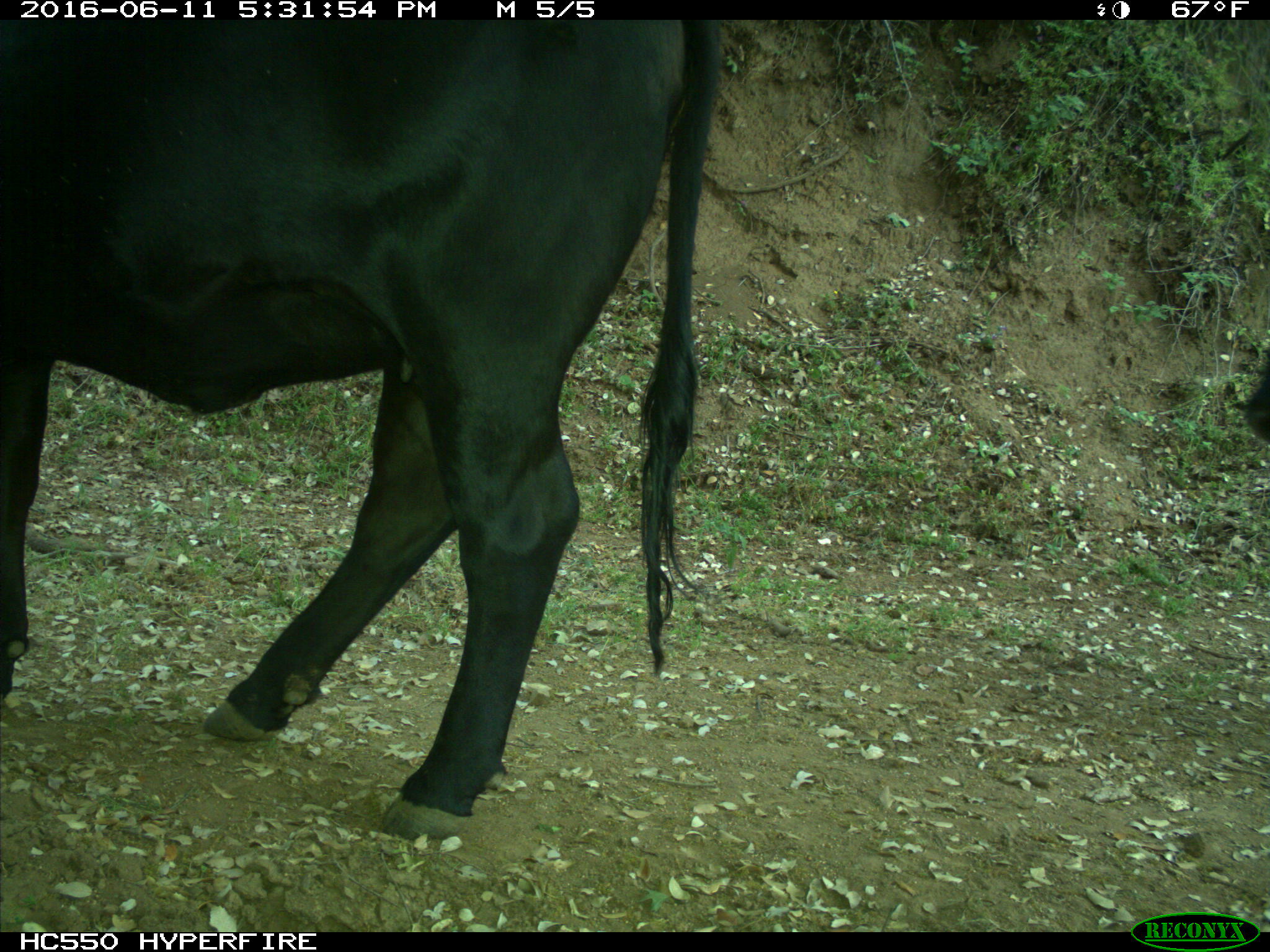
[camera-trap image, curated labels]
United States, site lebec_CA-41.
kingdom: Animalia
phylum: Chordata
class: Mammalia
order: Artiodactyla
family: Bovidae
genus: Bos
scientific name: Bos taurus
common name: domestic cow